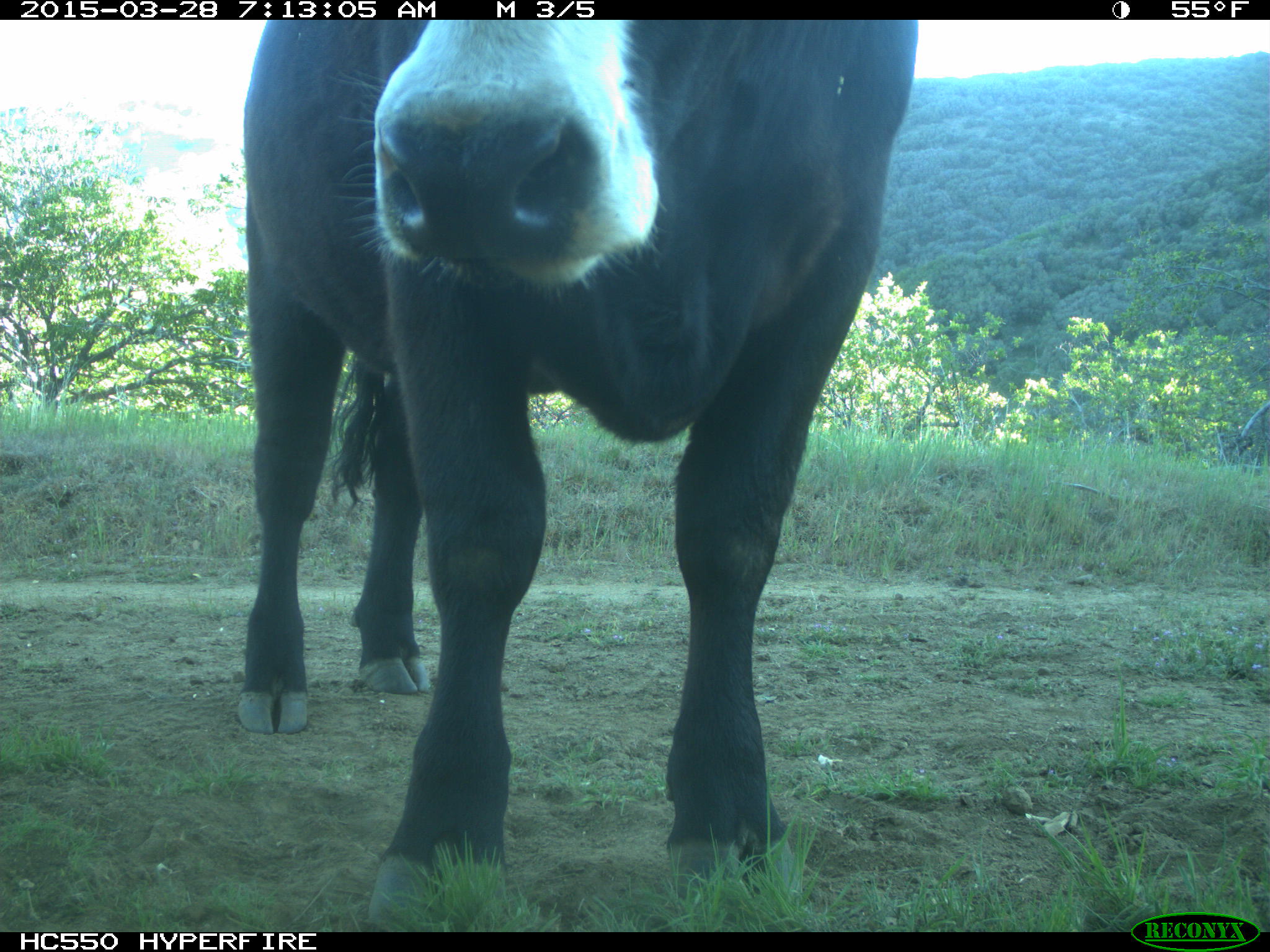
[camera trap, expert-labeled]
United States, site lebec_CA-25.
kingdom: Animalia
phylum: Chordata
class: Mammalia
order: Artiodactyla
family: Bovidae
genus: Bos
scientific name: Bos taurus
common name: domestic cow